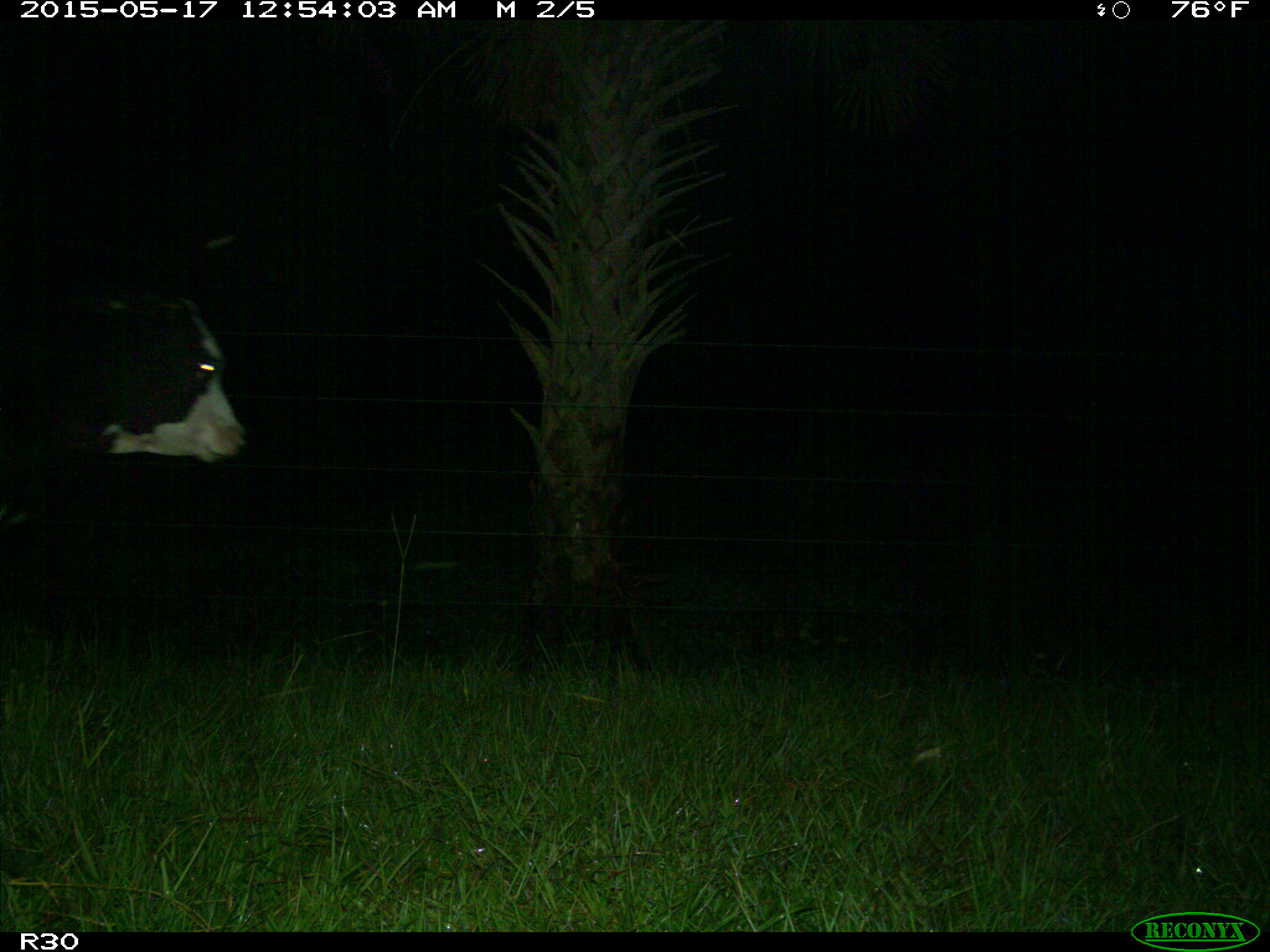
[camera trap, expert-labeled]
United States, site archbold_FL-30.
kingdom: Animalia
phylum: Chordata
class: Mammalia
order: Artiodactyla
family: Bovidae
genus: Bos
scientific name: Bos taurus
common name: domestic cow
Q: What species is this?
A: Bos taurus (domestic cow).